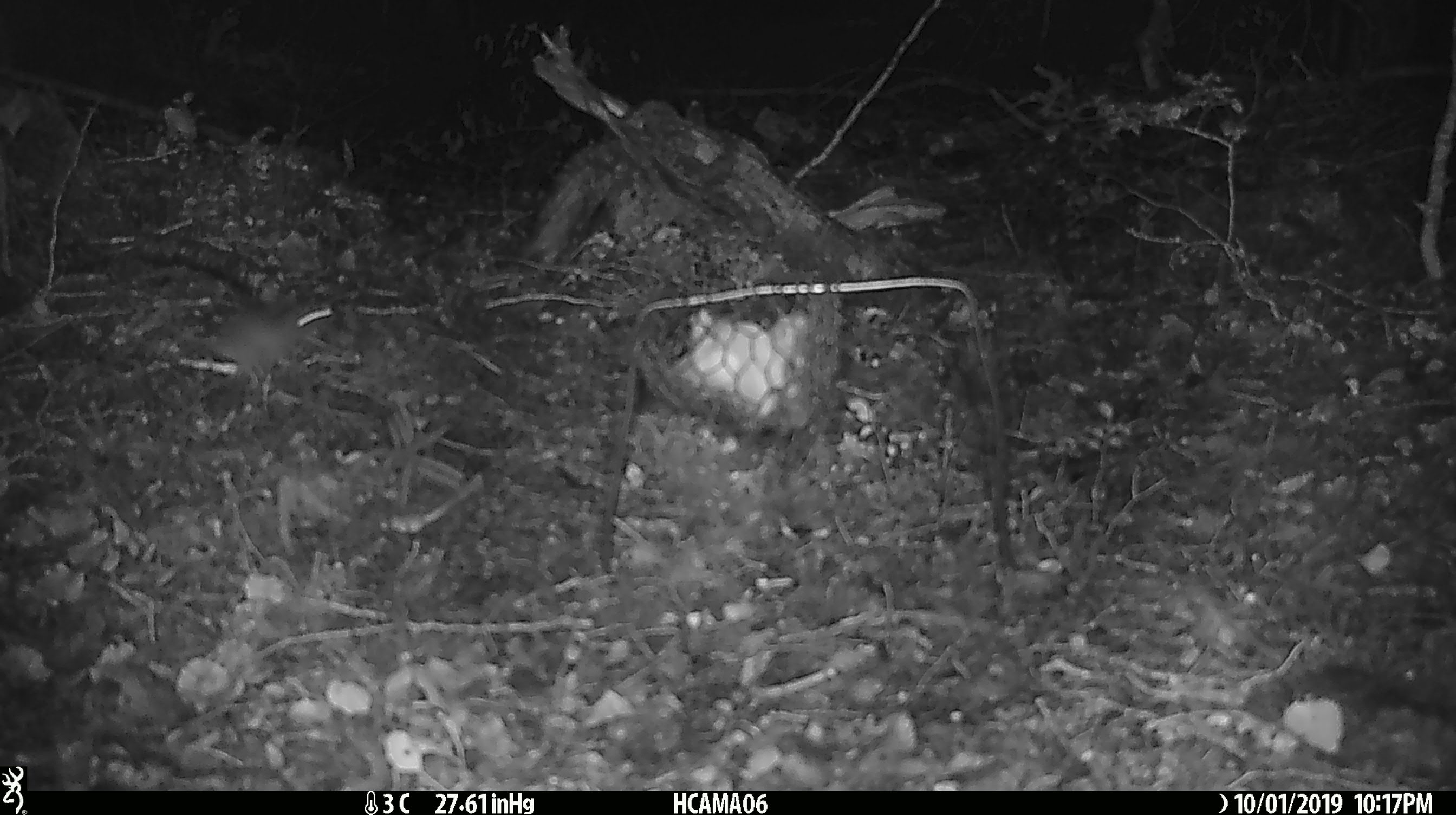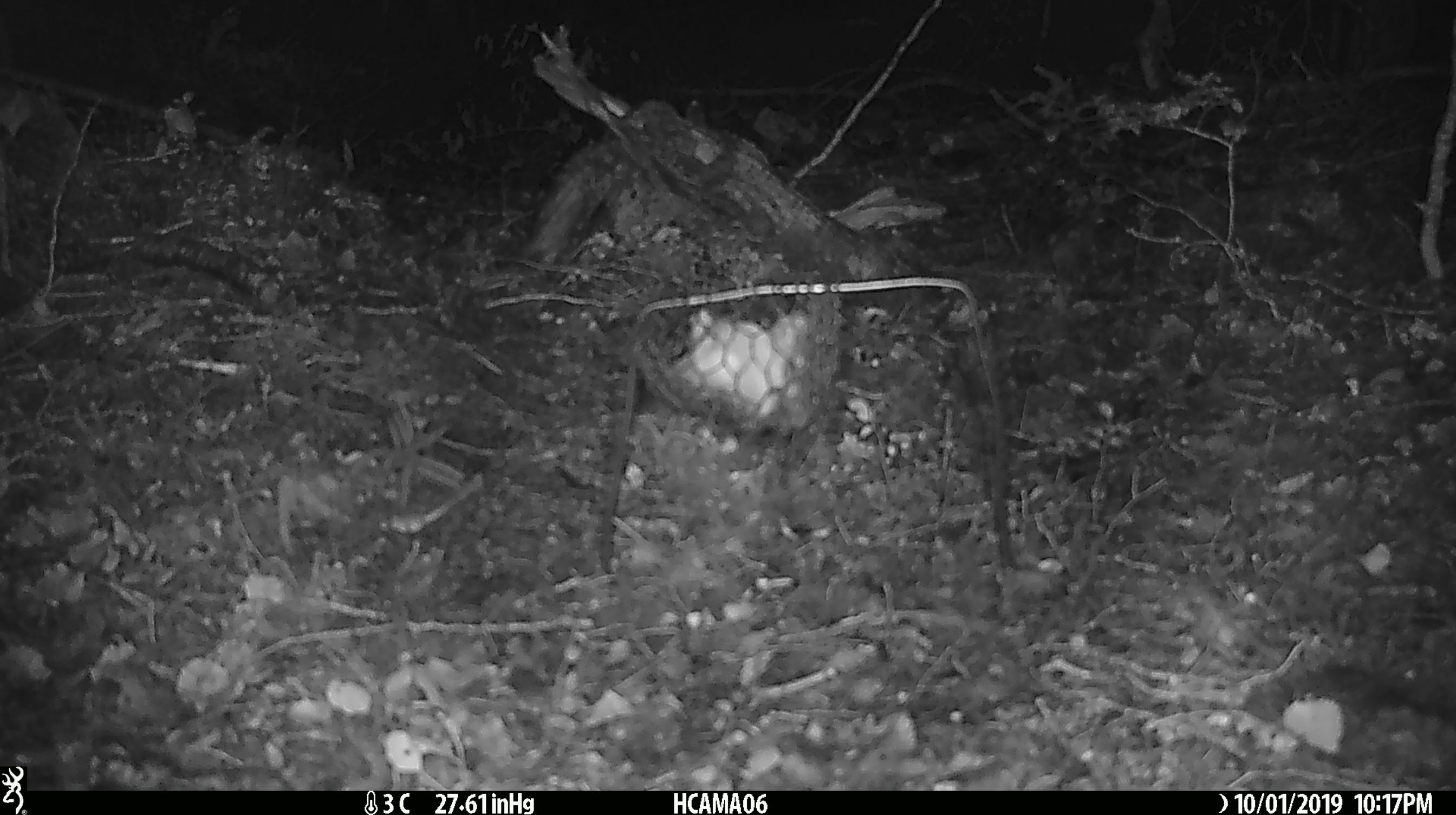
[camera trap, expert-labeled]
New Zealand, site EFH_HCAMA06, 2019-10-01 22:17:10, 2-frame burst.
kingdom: Animalia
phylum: Chordata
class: Mammalia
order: Rodentia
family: Muridae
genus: Mus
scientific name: Mus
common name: mouse